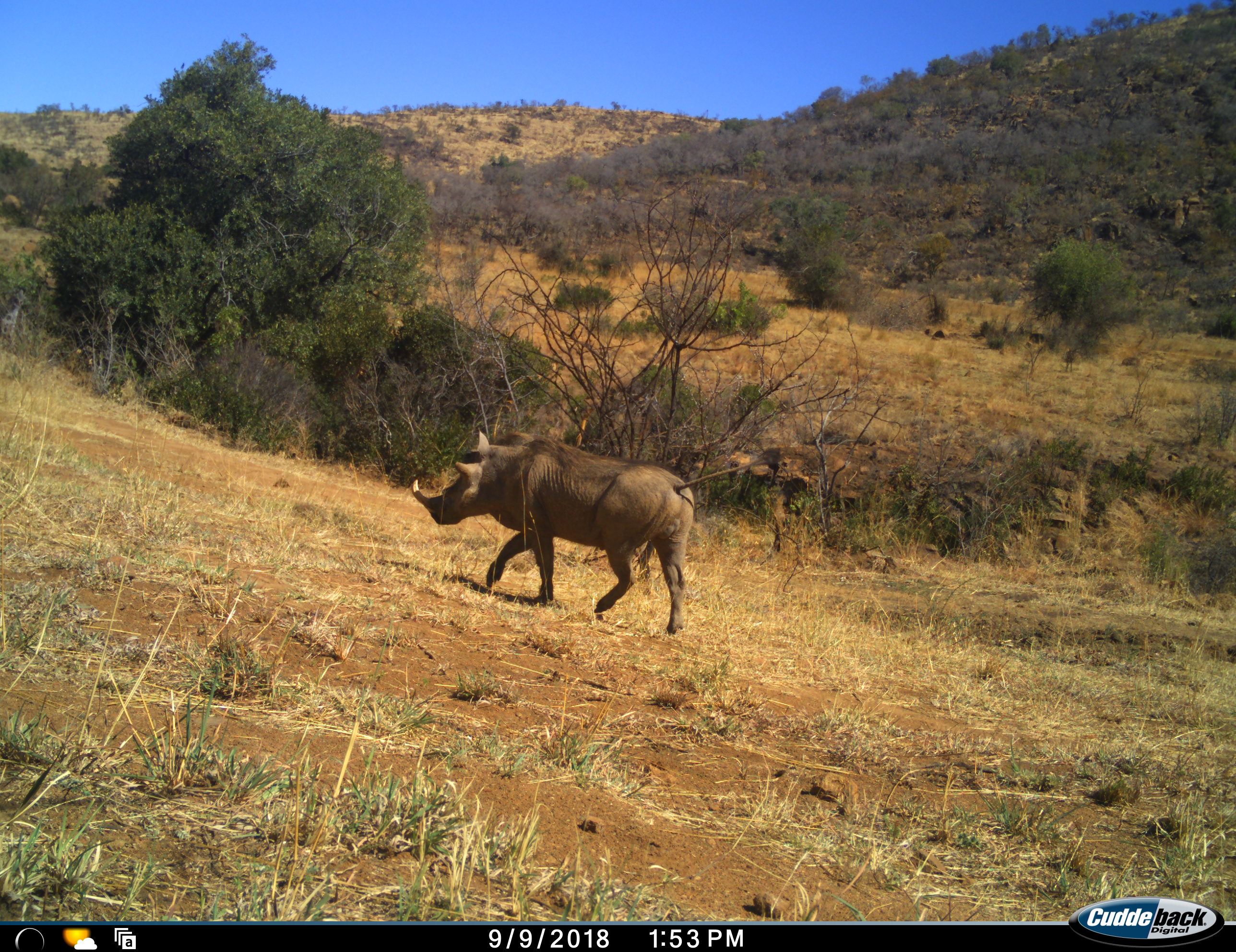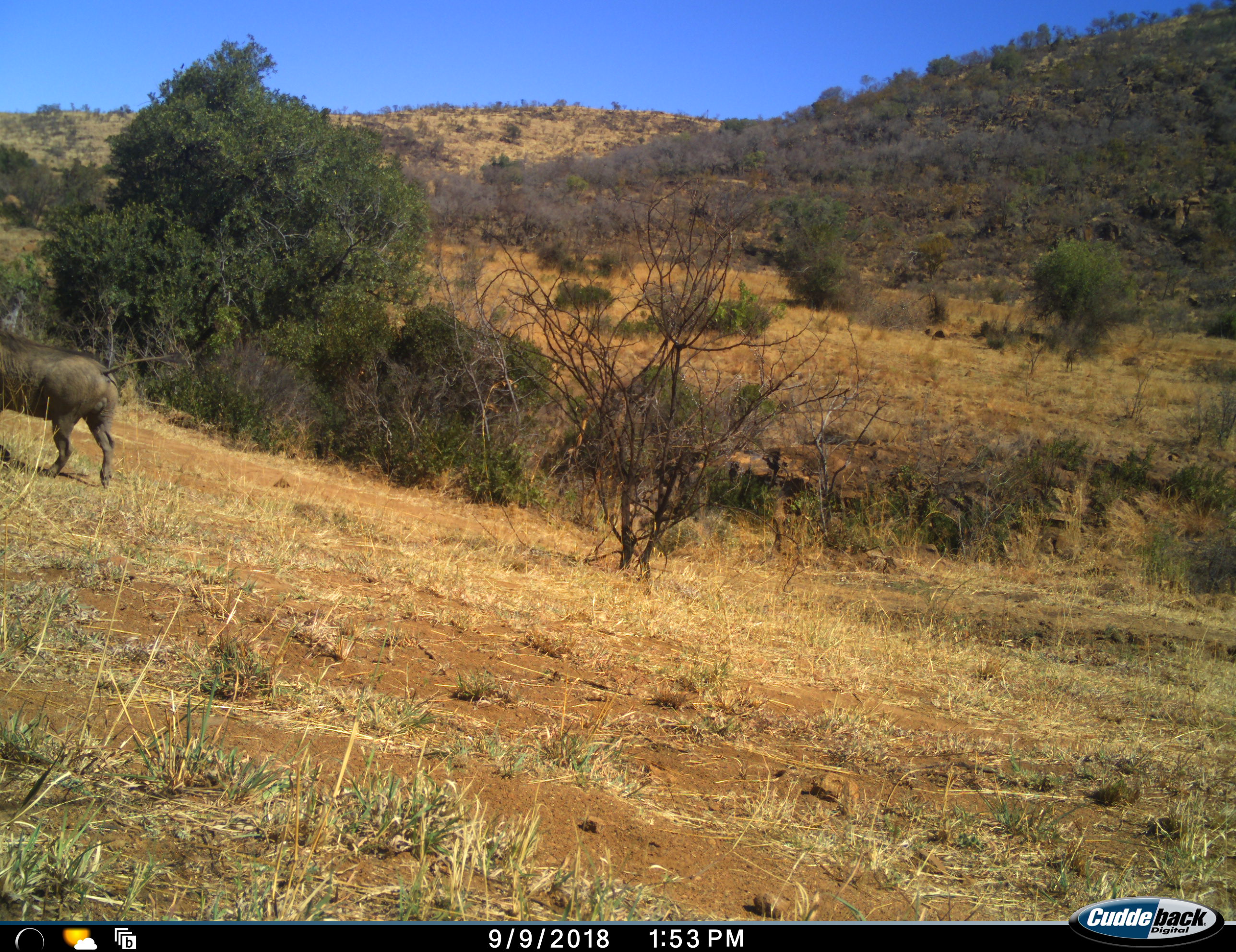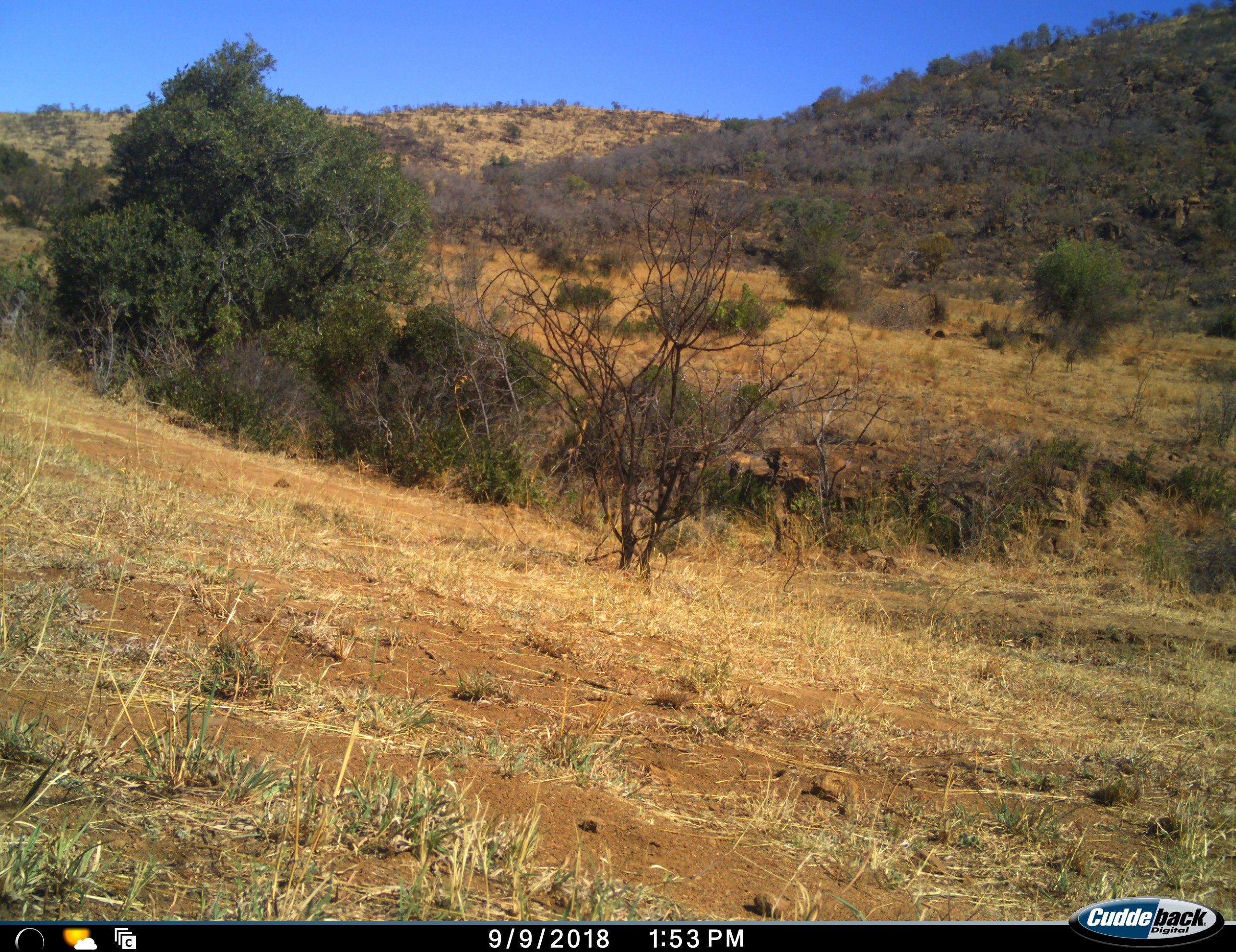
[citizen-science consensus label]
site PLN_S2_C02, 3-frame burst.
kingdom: Animalia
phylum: Chordata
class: Mammalia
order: Artiodactyla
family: Suidae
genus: Phacochoerus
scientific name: Phacochoerus africanus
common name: warthog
Warthog (Phacochoerus africanus), count 1. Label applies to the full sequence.